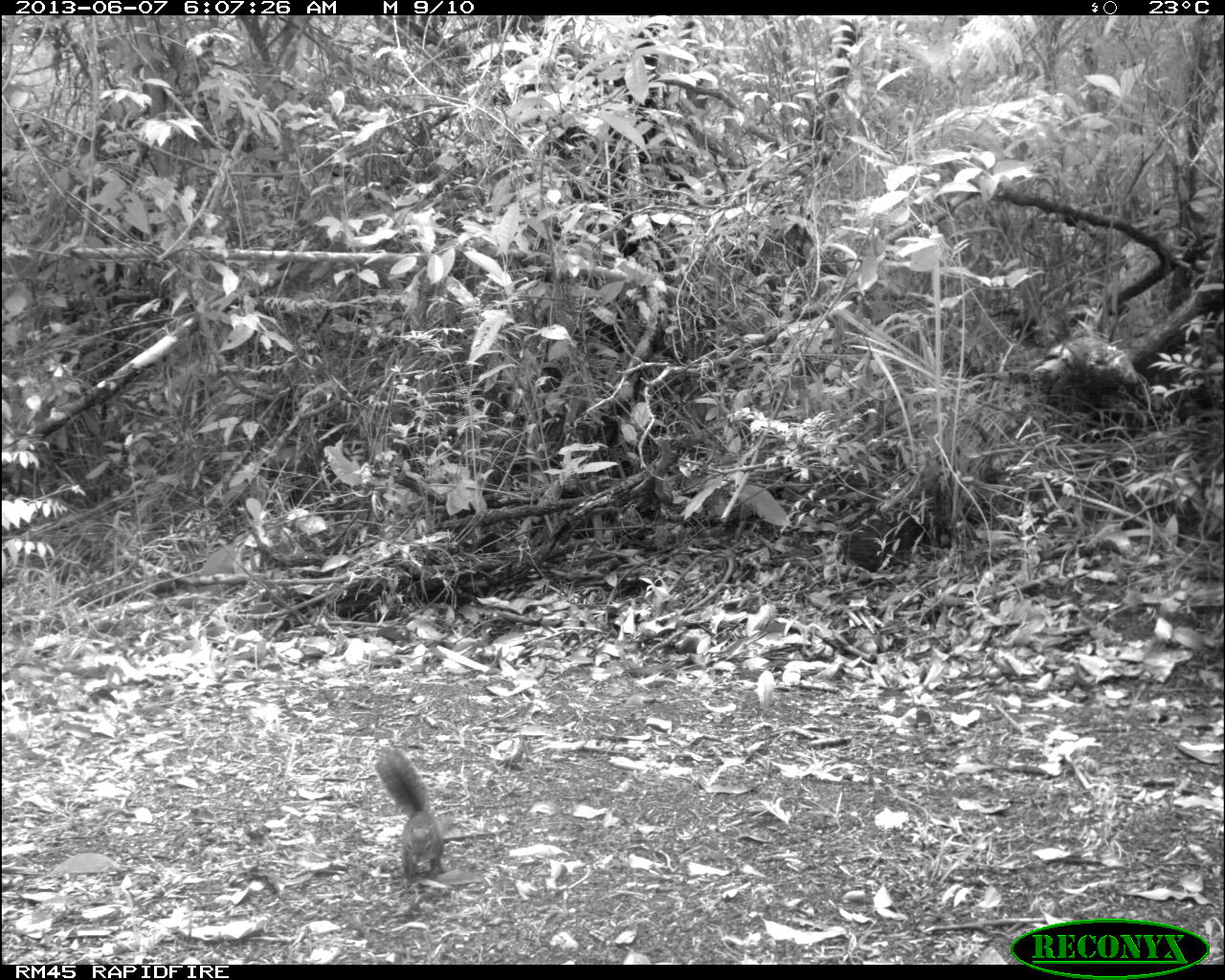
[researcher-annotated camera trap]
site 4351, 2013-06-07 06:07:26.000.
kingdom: Animalia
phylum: Chordata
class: Mammalia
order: Rodentia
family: Sciuridae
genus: Sciurus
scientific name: Sciurus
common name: squirrel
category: sciurus sp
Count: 1.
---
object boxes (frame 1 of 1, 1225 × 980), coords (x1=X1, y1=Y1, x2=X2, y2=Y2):
sciurus sp: (x1=371, y1=747, x2=444, y2=882)